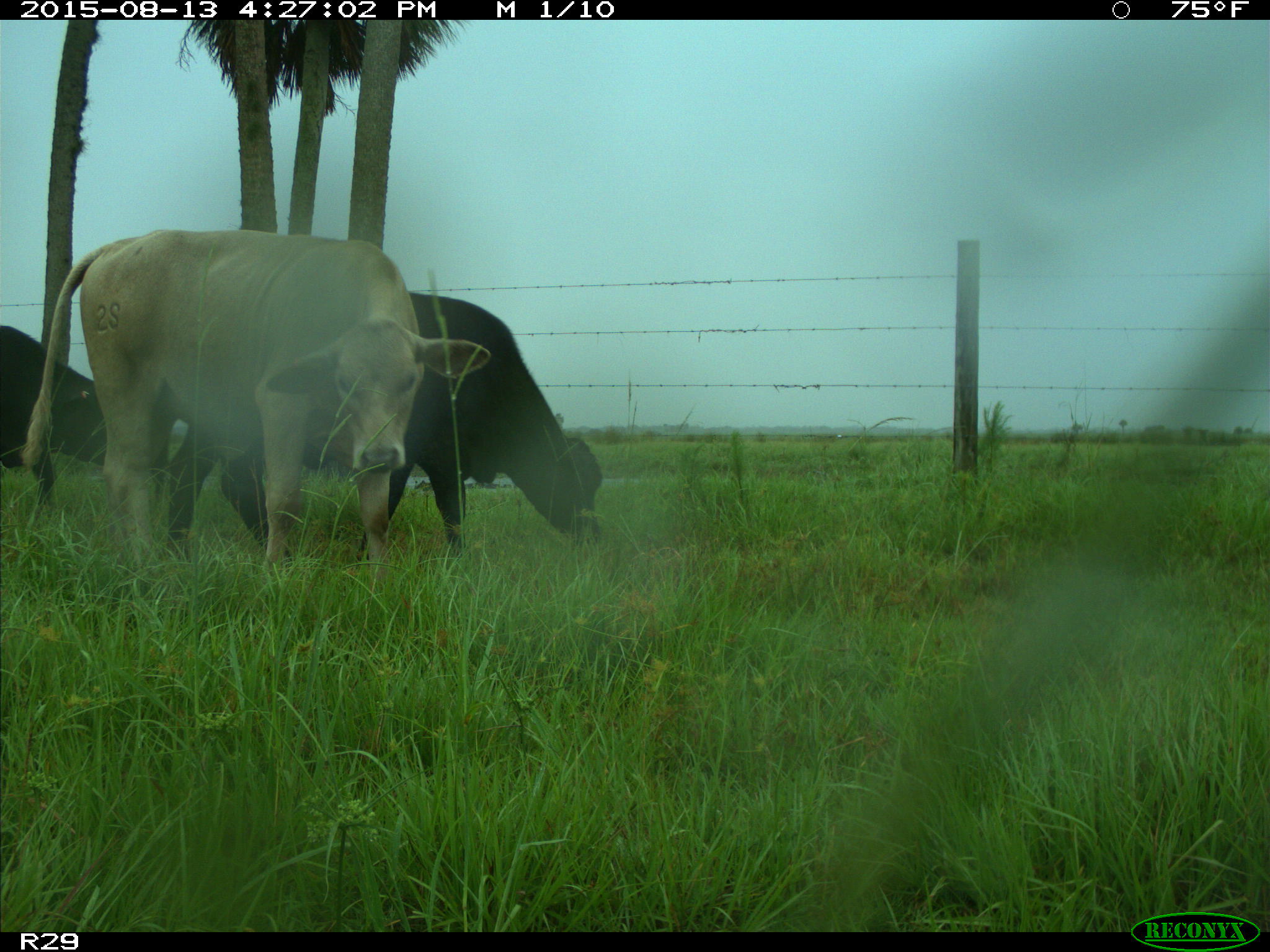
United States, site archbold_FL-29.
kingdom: Animalia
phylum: Chordata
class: Mammalia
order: Artiodactyla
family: Bovidae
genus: Bos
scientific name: Bos taurus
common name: domestic cow